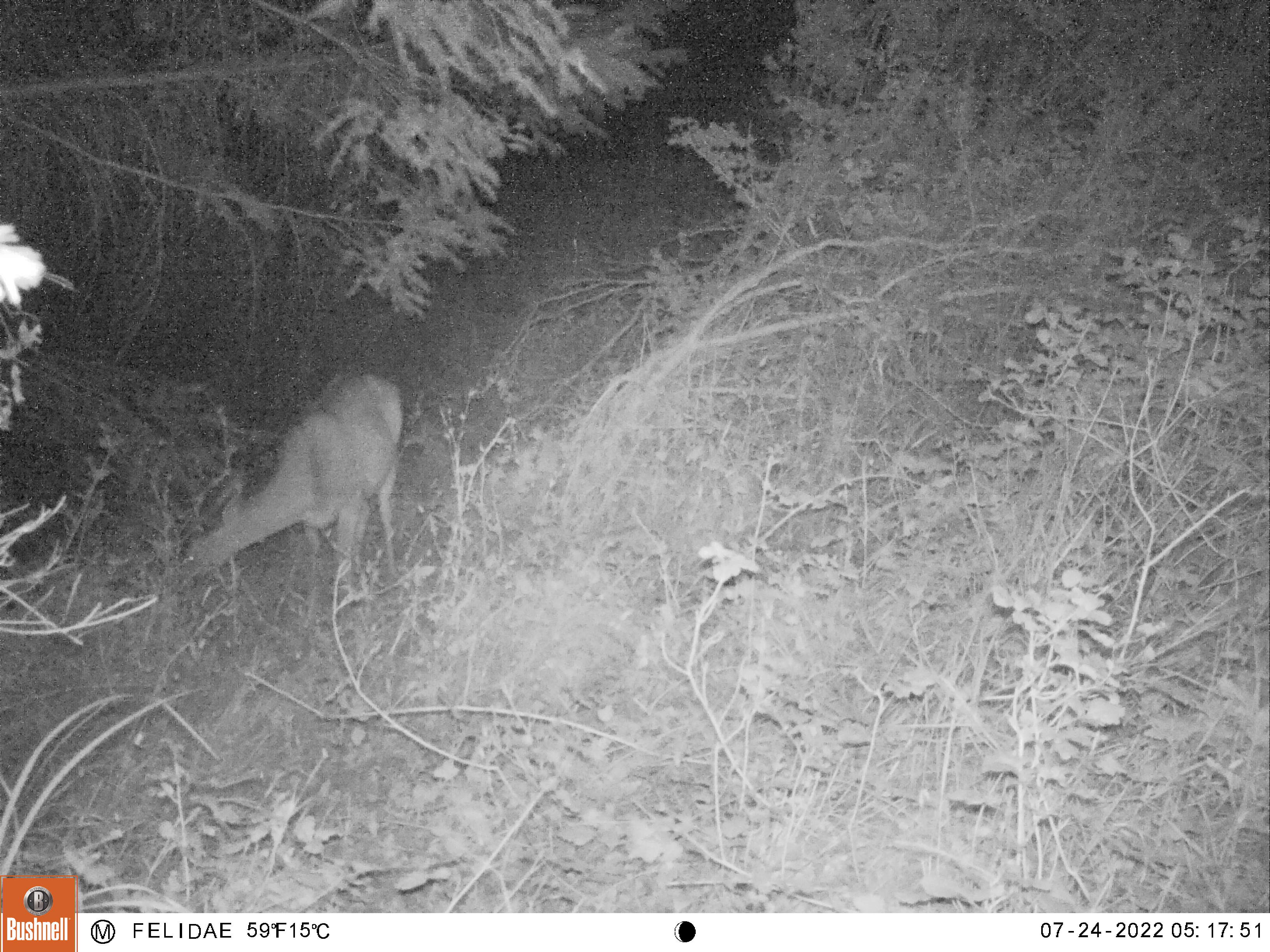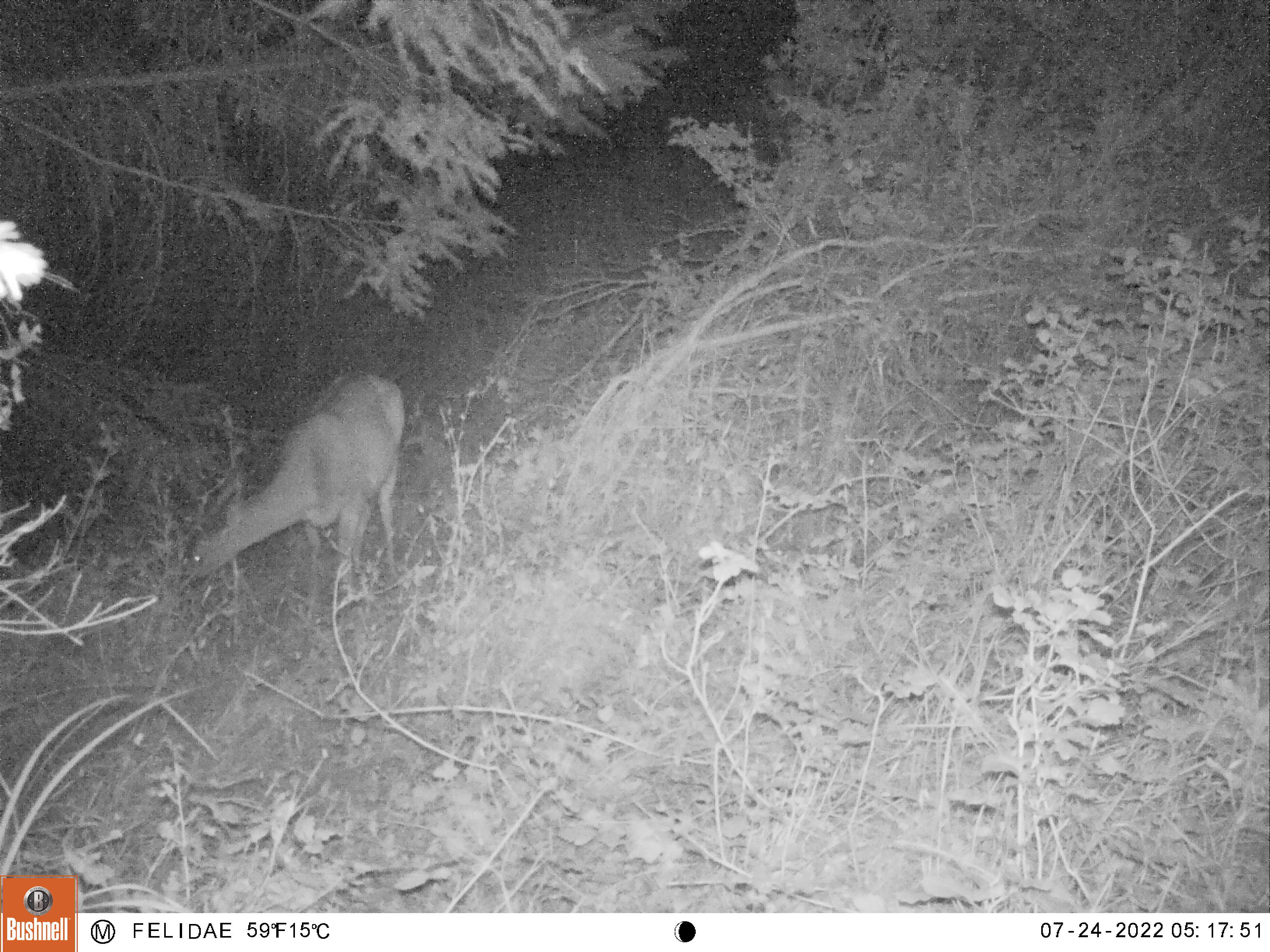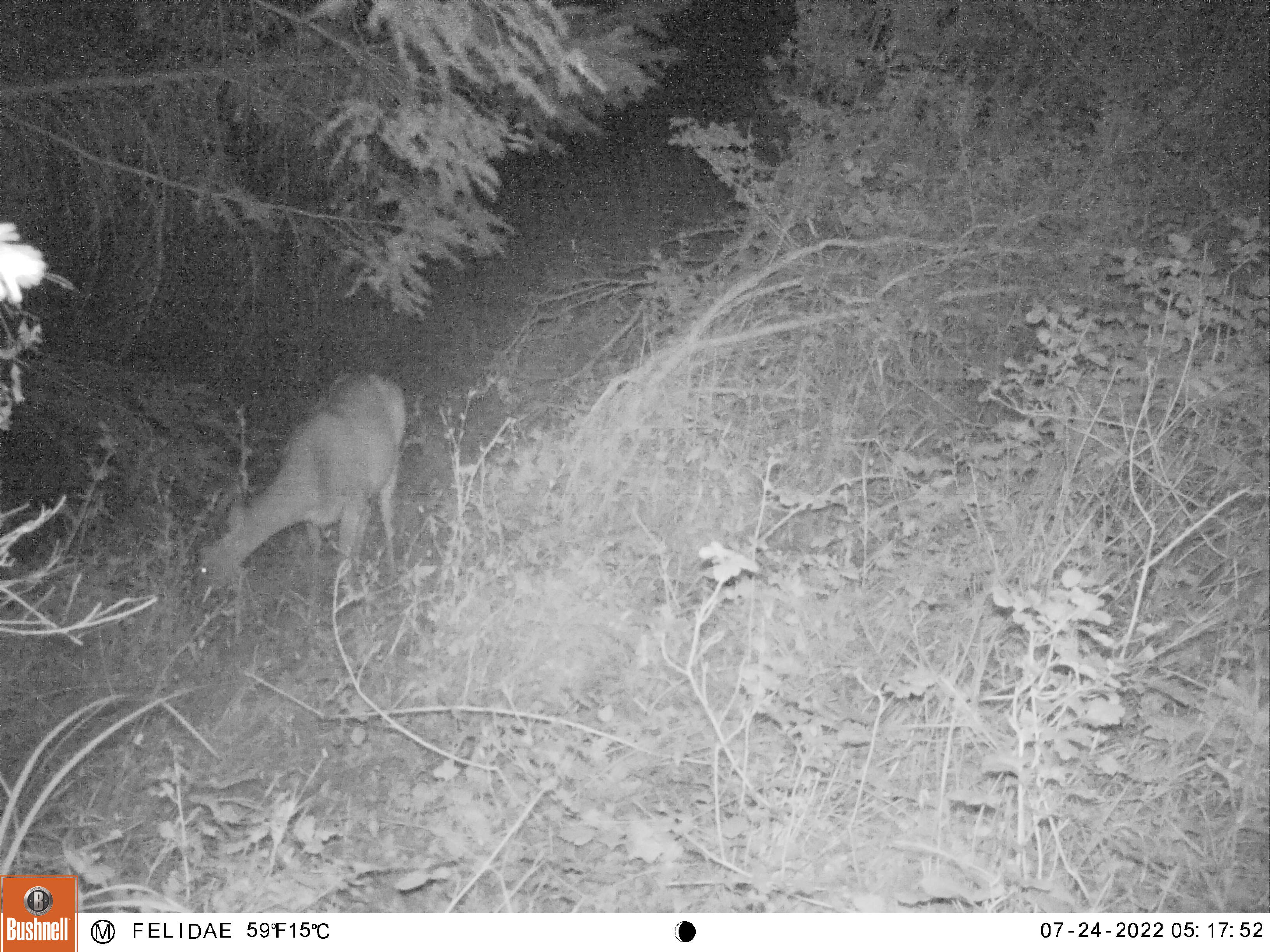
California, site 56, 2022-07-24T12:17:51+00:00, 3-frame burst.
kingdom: Animalia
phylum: Chordata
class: Mammalia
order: Artiodactyla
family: Cervidae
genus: Odocoileus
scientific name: Odocoileus hemionus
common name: mule deer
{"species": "mule deer (Odocoileus hemionus)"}